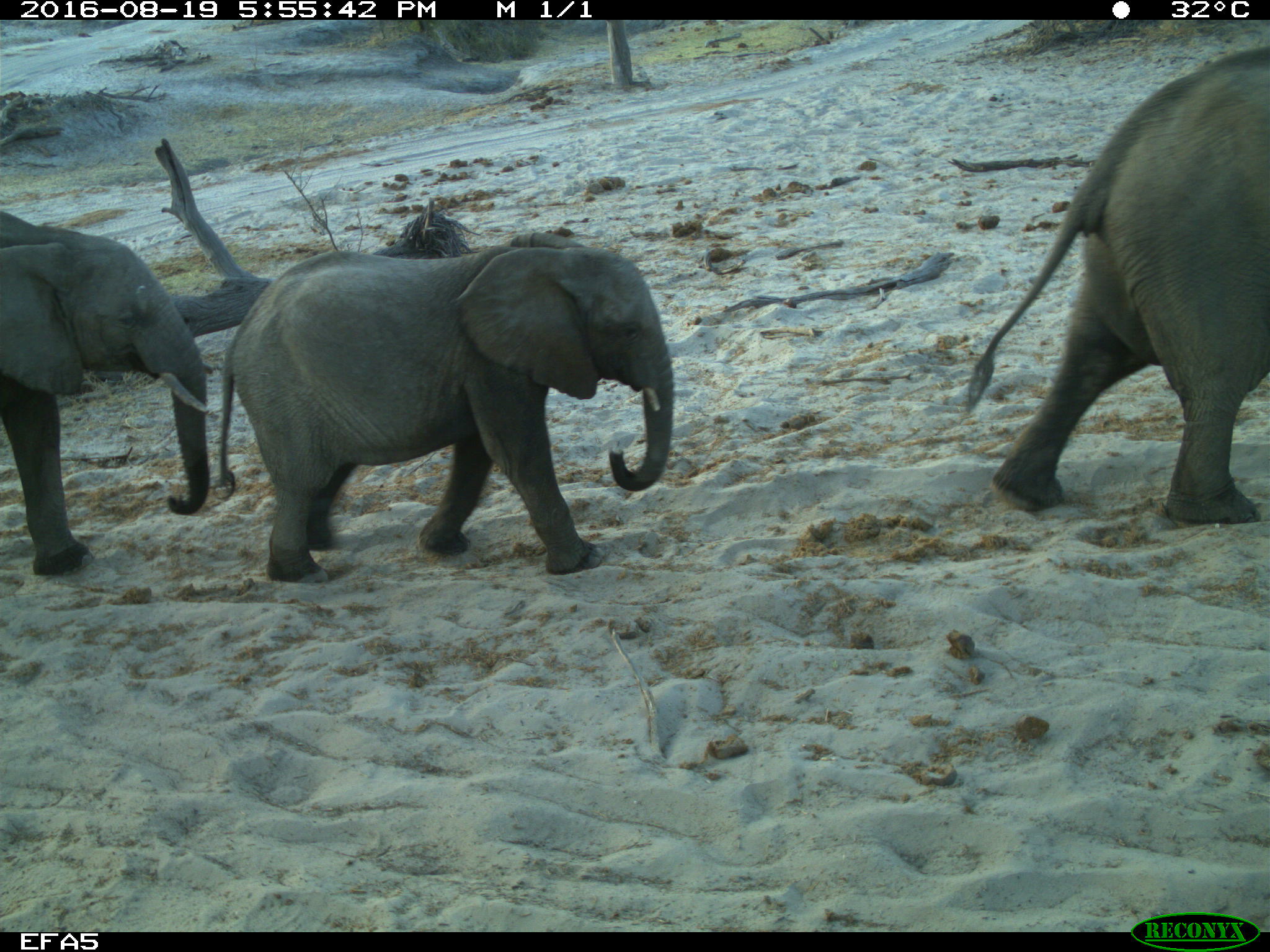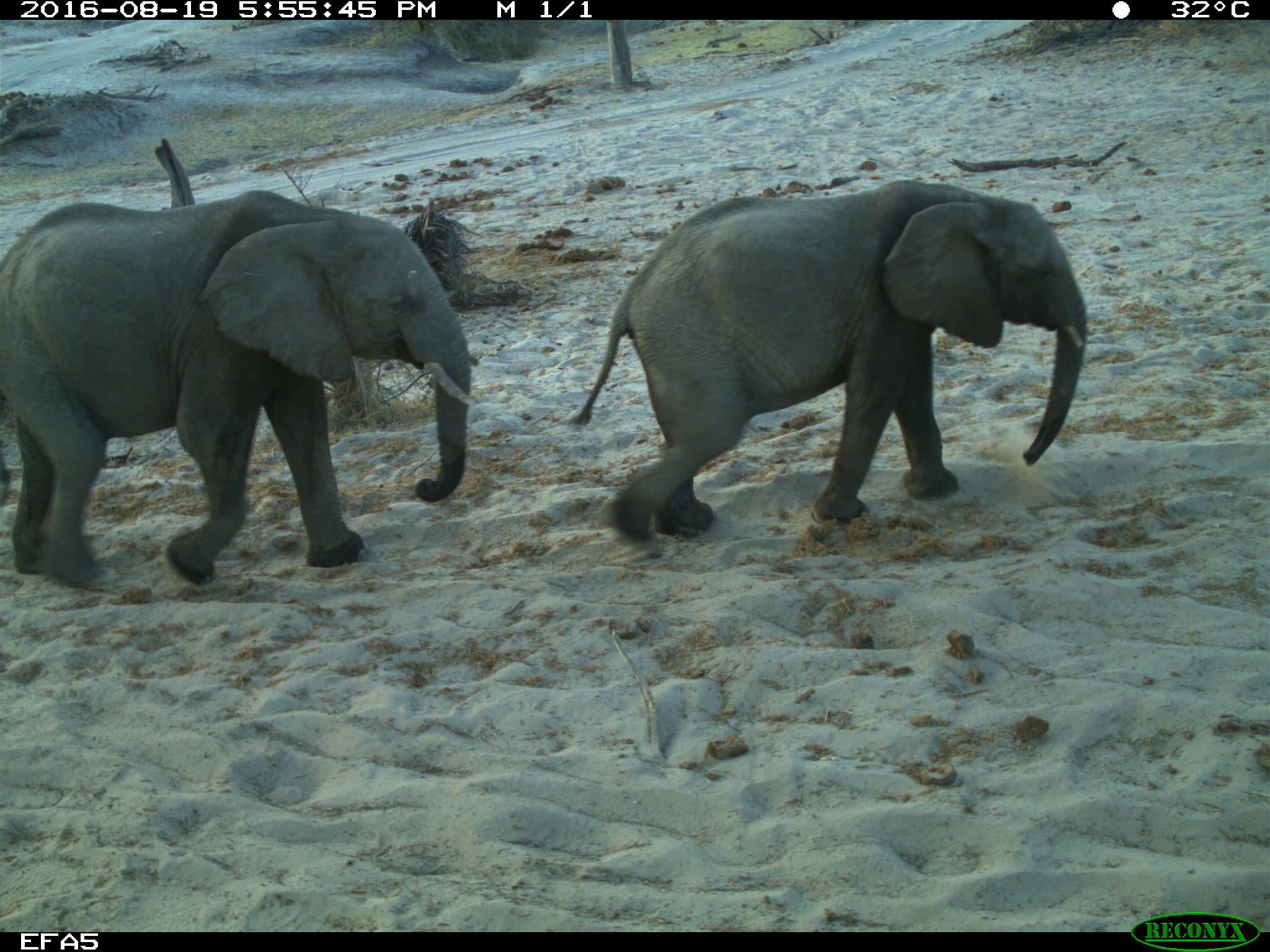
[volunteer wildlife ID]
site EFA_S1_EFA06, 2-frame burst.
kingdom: Animalia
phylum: Chordata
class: Mammalia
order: Proboscidea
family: Elephantidae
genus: Loxodonta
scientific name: Loxodonta africana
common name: african bush elephant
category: elephant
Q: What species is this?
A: Elephant (african bush elephant) (Loxodonta africana).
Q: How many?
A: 3.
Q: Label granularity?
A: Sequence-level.